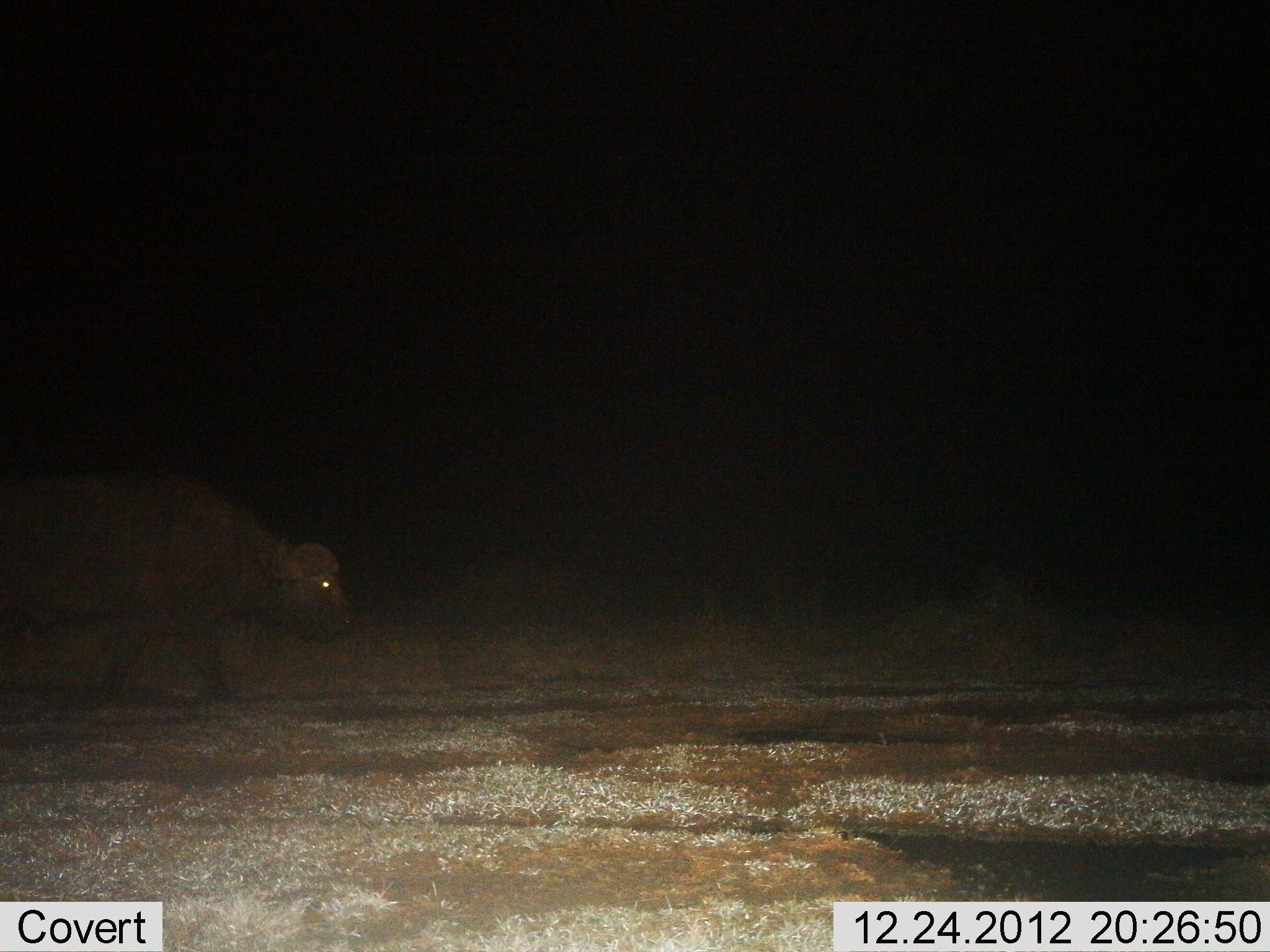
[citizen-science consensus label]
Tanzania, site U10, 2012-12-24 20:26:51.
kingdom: Animalia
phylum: Chordata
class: Mammalia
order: Artiodactyla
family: Bovidae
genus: Syncerus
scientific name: Syncerus caffer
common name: cape buffalo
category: buffalo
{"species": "buffalo (cape buffalo) (Syncerus caffer)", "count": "1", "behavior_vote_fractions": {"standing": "10%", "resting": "0%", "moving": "90%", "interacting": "0%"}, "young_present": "0%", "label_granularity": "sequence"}